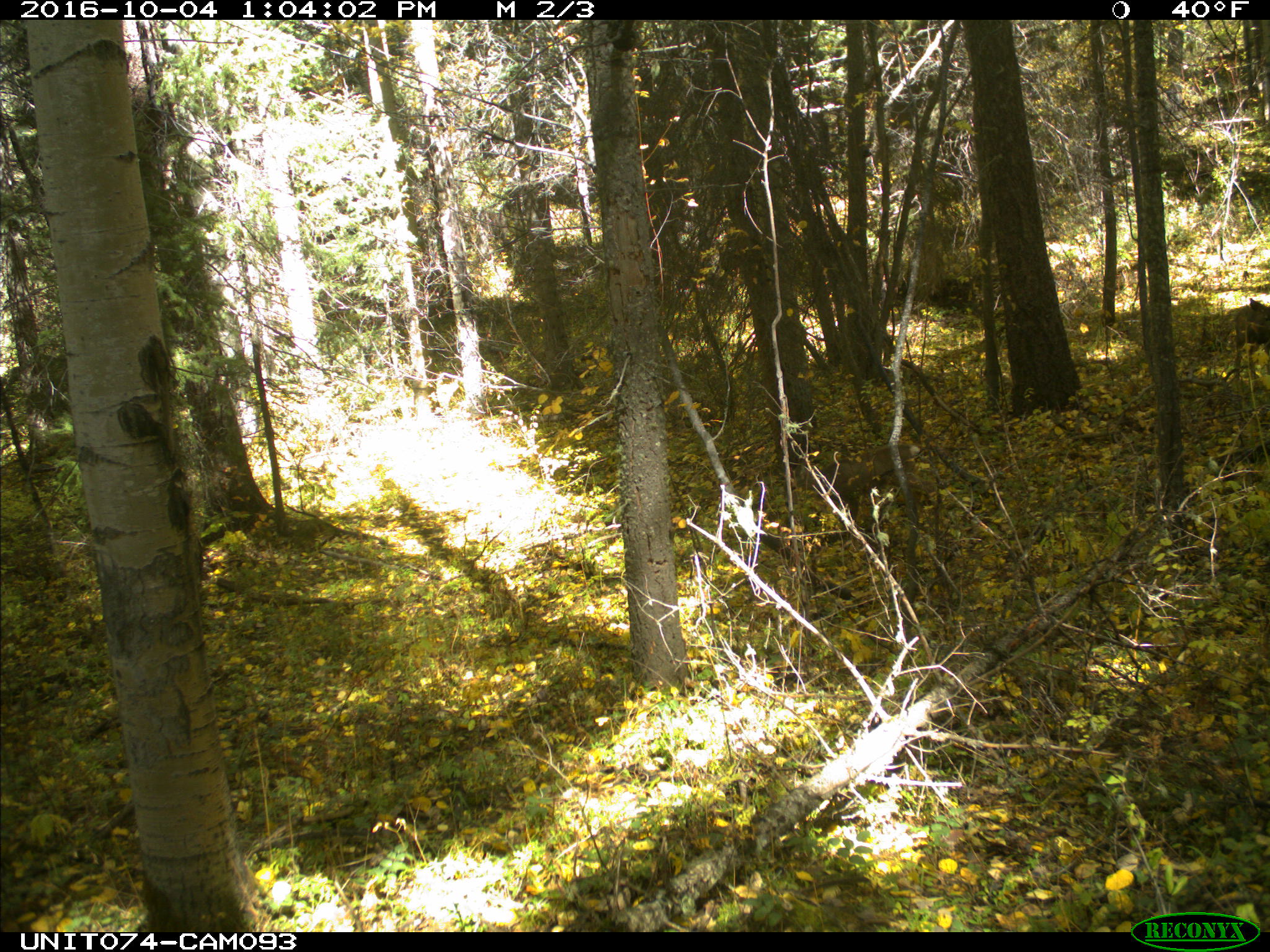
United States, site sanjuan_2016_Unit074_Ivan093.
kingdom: Animalia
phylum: Chordata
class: Mammalia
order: Artiodactyla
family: Cervidae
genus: Odocoileus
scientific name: Odocoileus hemionus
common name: mule deer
Odocoileus hemionus (mule deer).